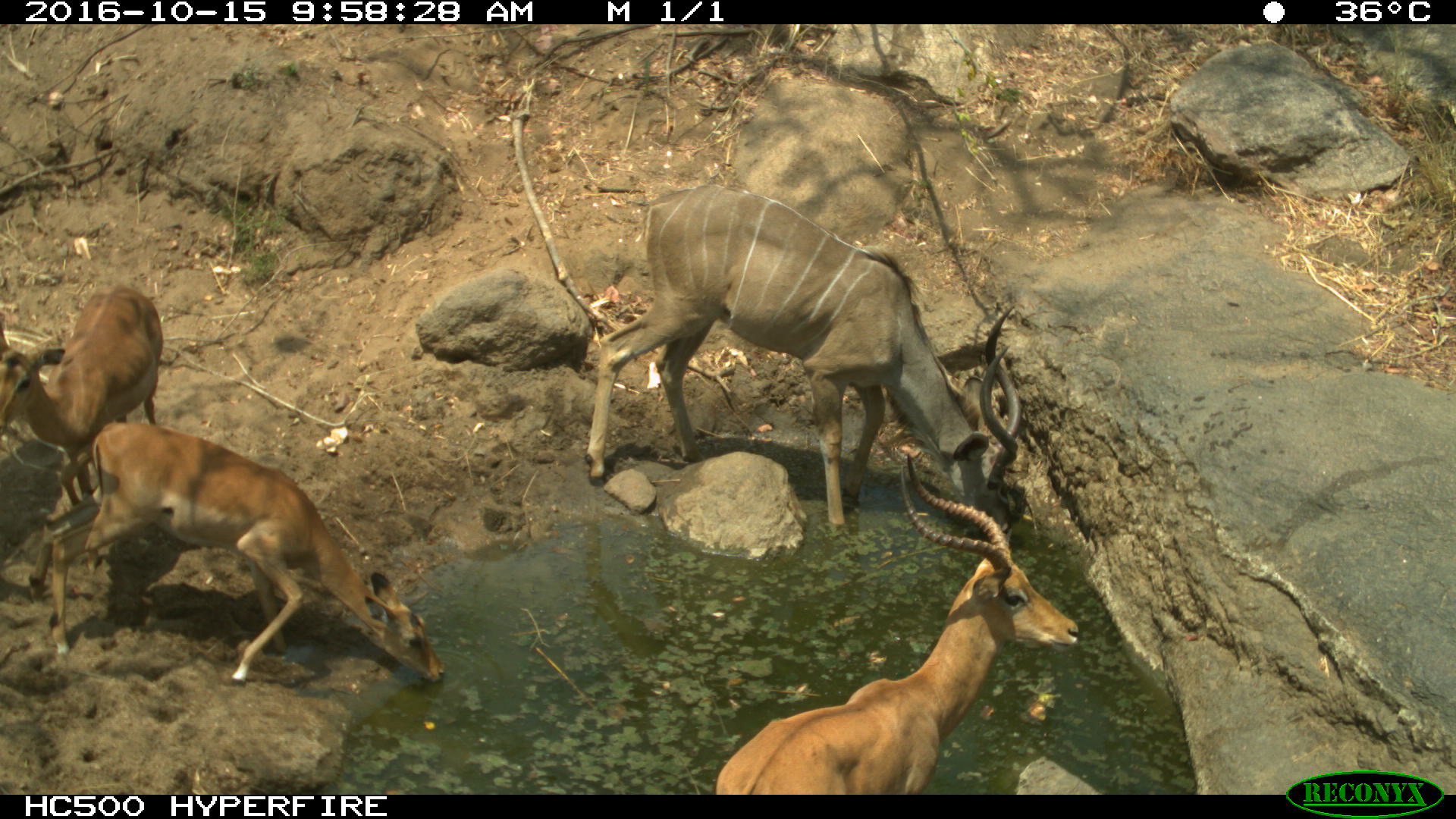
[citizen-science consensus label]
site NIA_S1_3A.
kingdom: Animalia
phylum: Chordata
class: Mammalia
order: Artiodactyla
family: Bovidae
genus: Aepyceros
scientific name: Aepyceros melampus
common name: impala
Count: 3.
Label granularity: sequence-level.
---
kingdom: Animalia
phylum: Chordata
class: Mammalia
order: Artiodactyla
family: Bovidae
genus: Tragelaphus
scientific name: Tragelaphus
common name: kudu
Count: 1.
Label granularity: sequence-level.